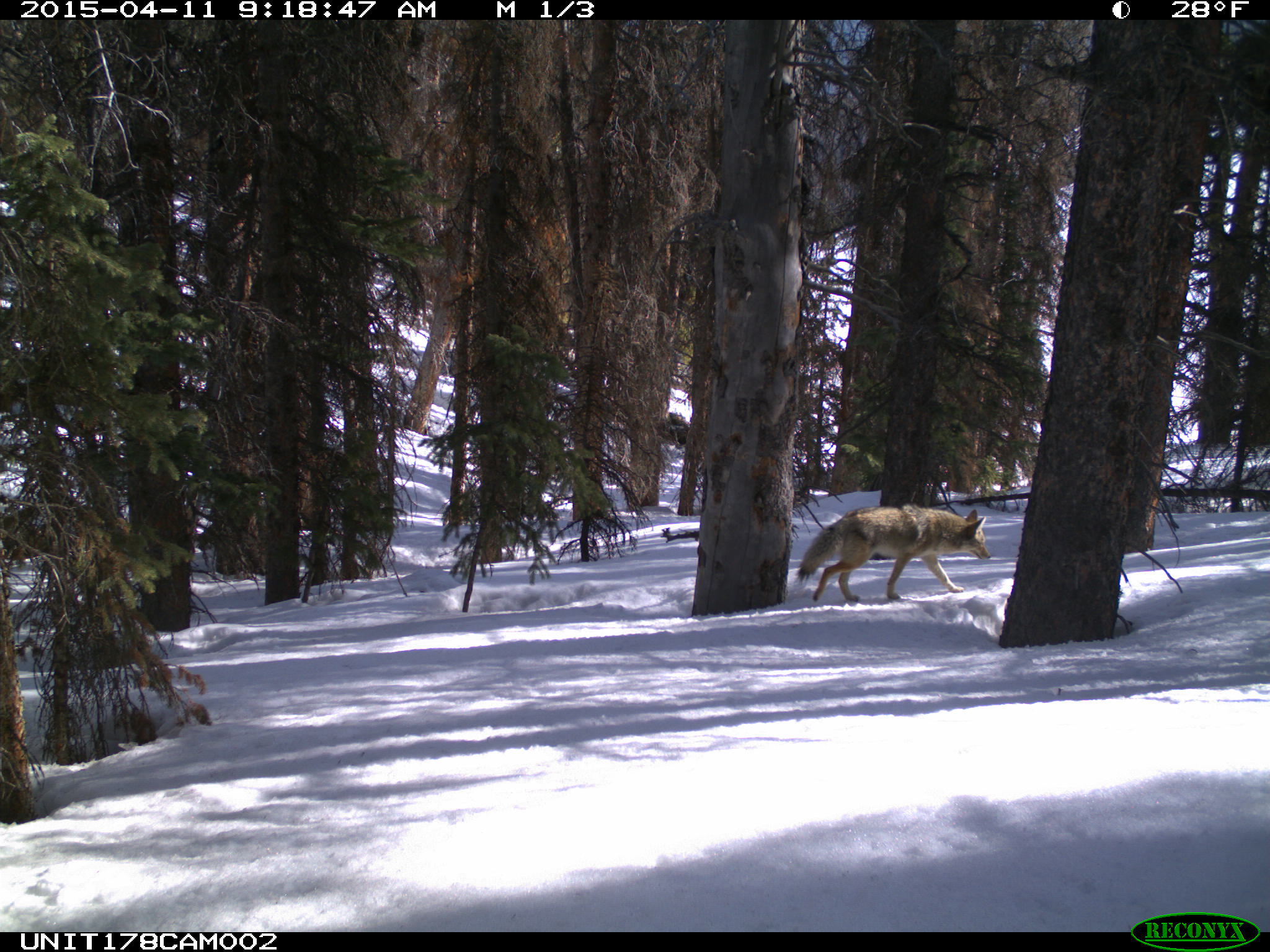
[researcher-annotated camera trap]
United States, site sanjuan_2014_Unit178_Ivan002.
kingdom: Animalia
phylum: Chordata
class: Mammalia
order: Carnivora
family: Canidae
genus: Canis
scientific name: Canis latrans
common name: coyote